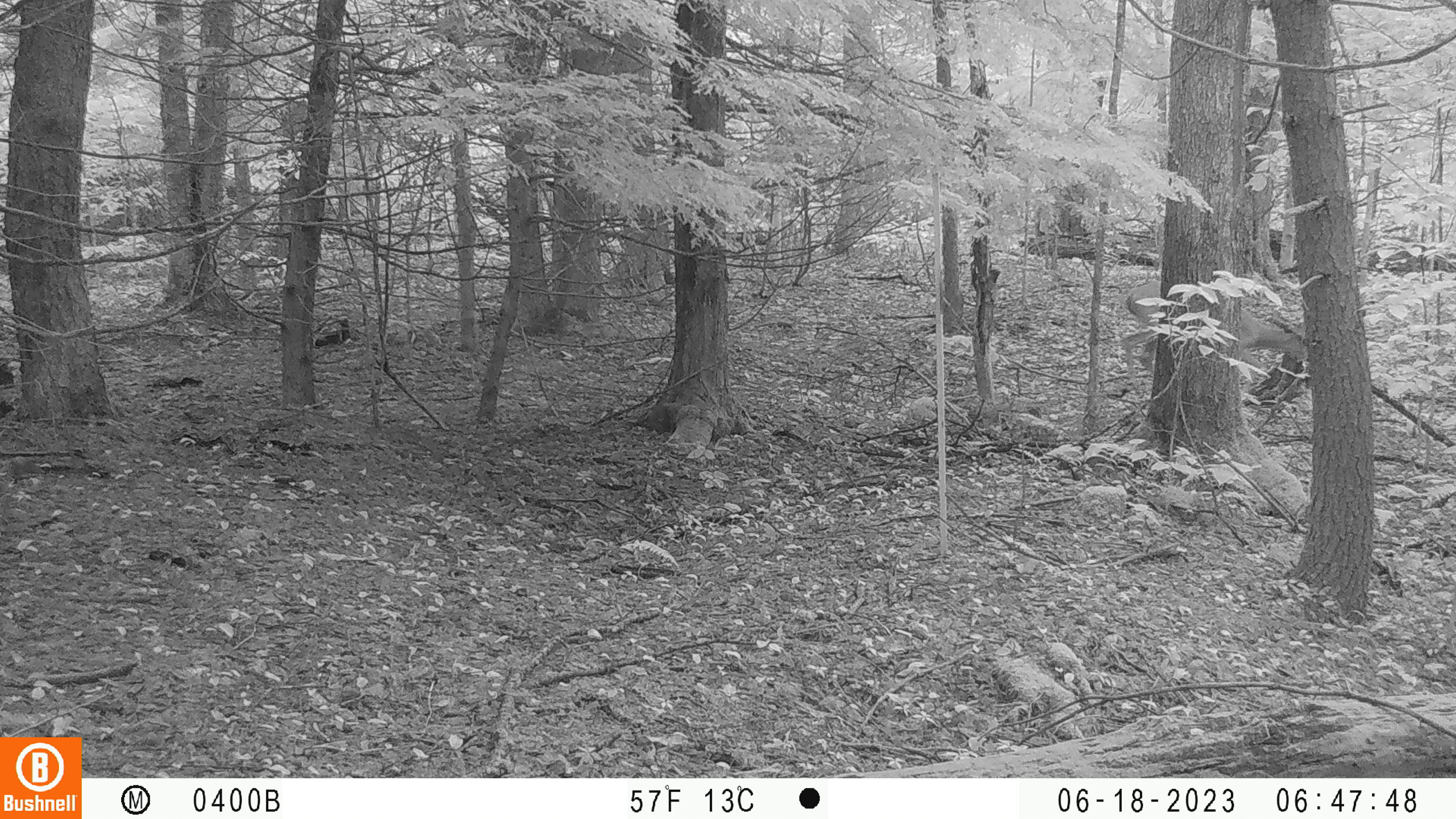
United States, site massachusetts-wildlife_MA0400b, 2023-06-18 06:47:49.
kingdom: Animalia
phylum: Chordata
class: Mammalia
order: Artiodactyla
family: Cervidae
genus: Odocoileus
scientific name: Odocoileus virginianus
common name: white-tailed deer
White-tailed deer (Odocoileus virginianus).